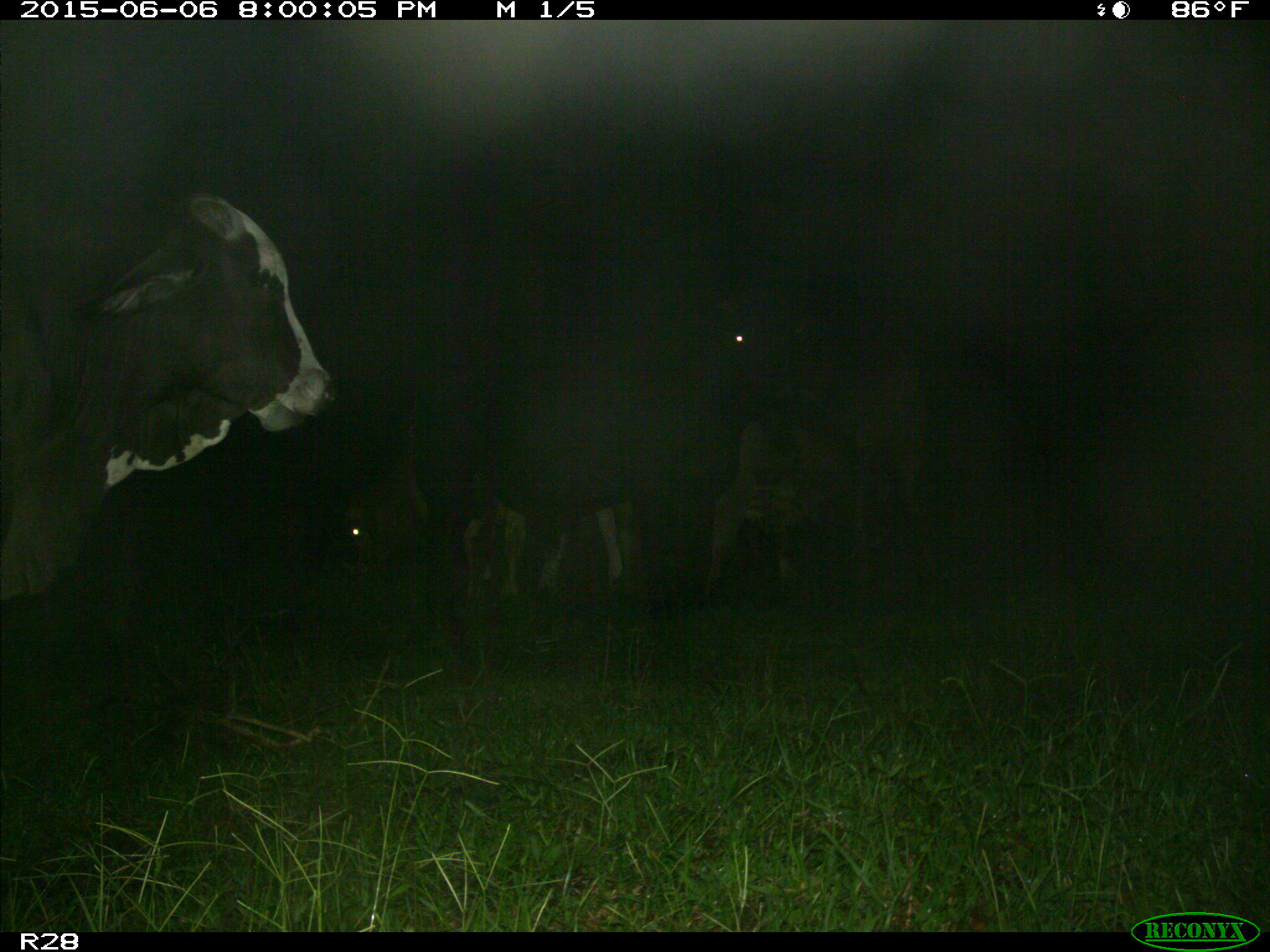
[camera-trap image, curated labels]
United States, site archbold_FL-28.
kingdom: Animalia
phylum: Chordata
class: Mammalia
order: Artiodactyla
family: Bovidae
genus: Bos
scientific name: Bos taurus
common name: domestic cow